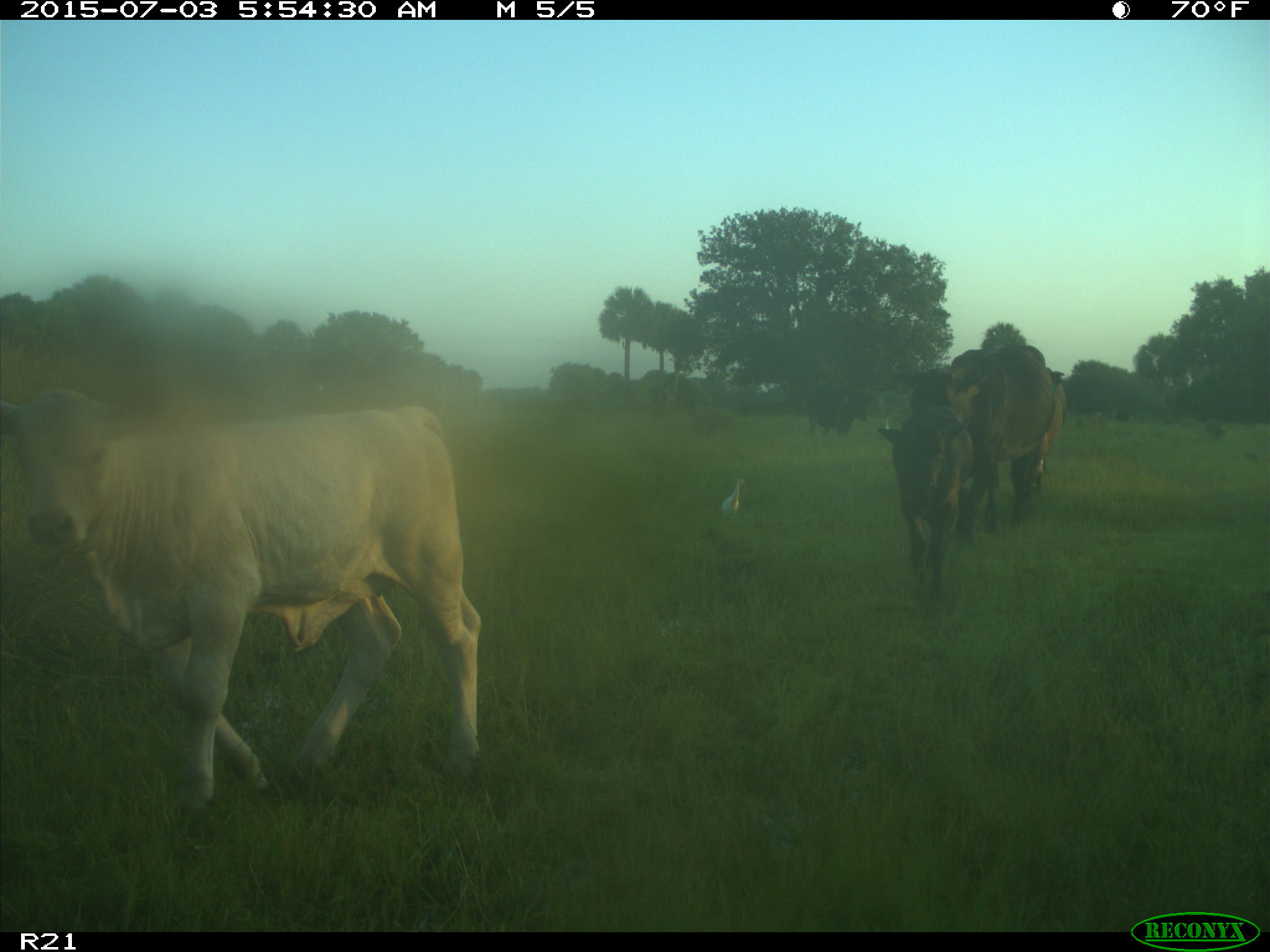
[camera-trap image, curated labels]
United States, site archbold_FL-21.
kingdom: Animalia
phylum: Chordata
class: Mammalia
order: Artiodactyla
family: Bovidae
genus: Bos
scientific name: Bos taurus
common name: domestic cow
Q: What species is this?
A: Bos taurus (domestic cow).